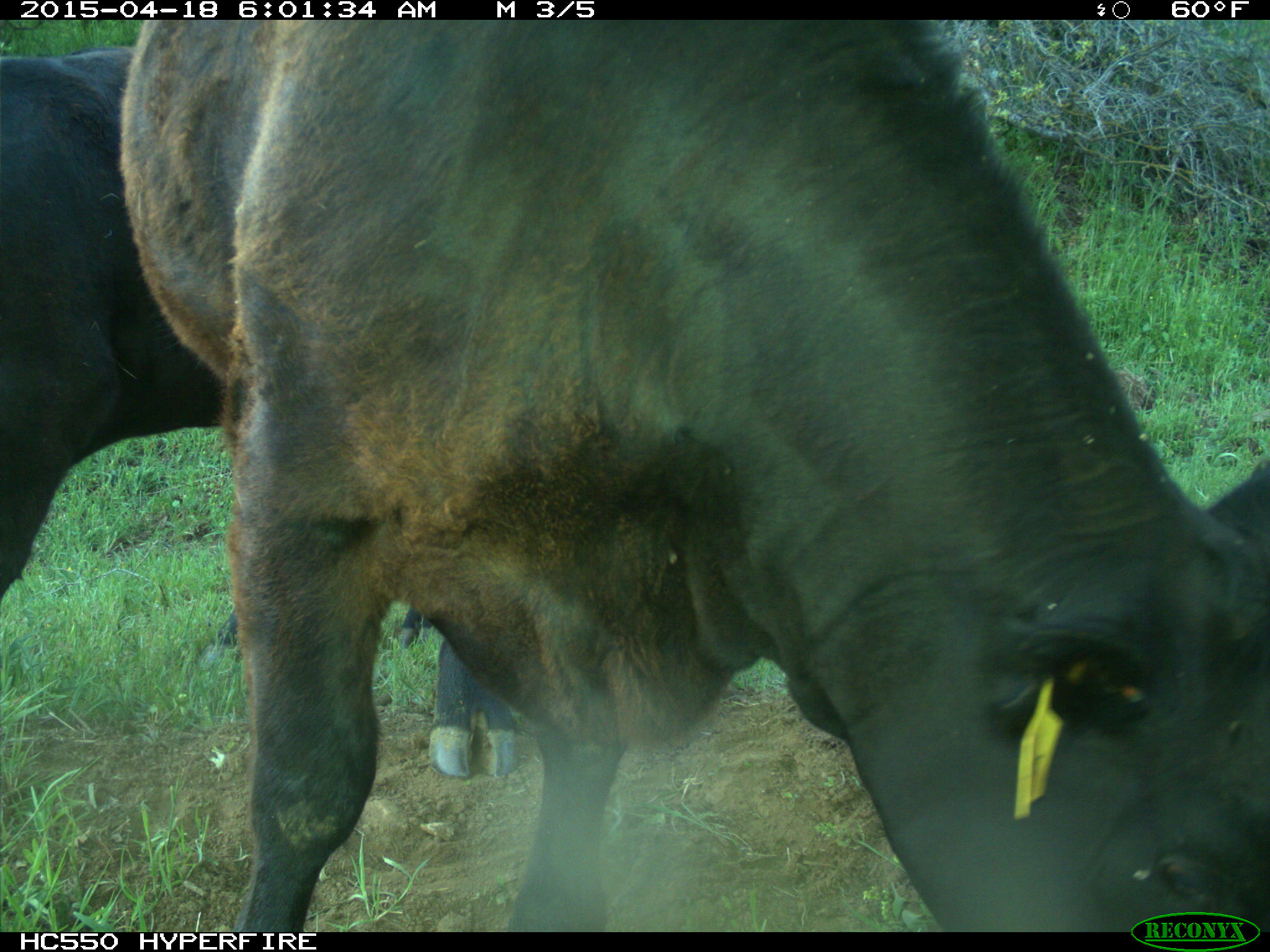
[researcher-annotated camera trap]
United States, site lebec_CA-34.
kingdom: Animalia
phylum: Chordata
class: Mammalia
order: Artiodactyla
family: Bovidae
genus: Bos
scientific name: Bos taurus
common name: domestic cow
Bos taurus (domestic cow).